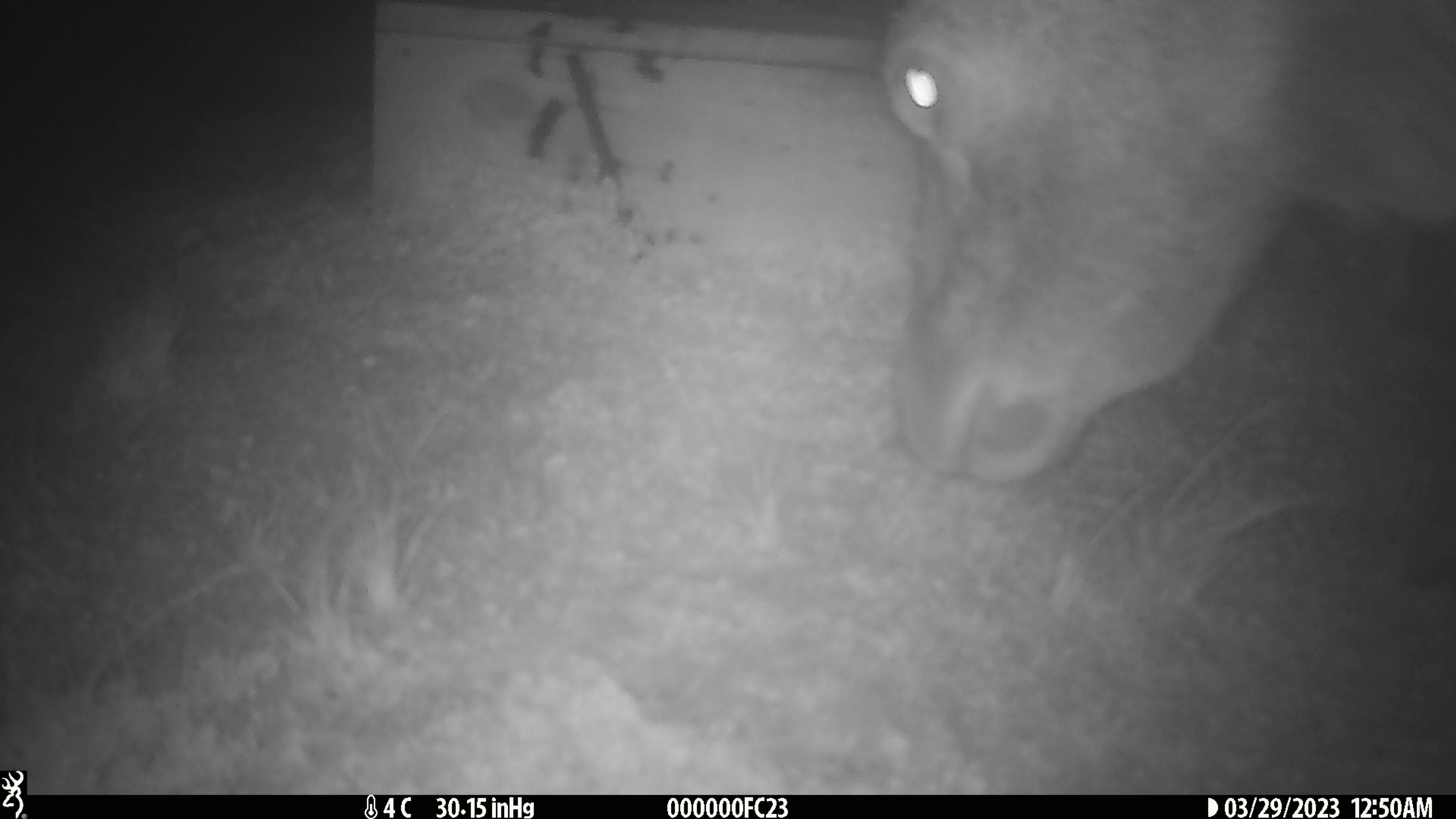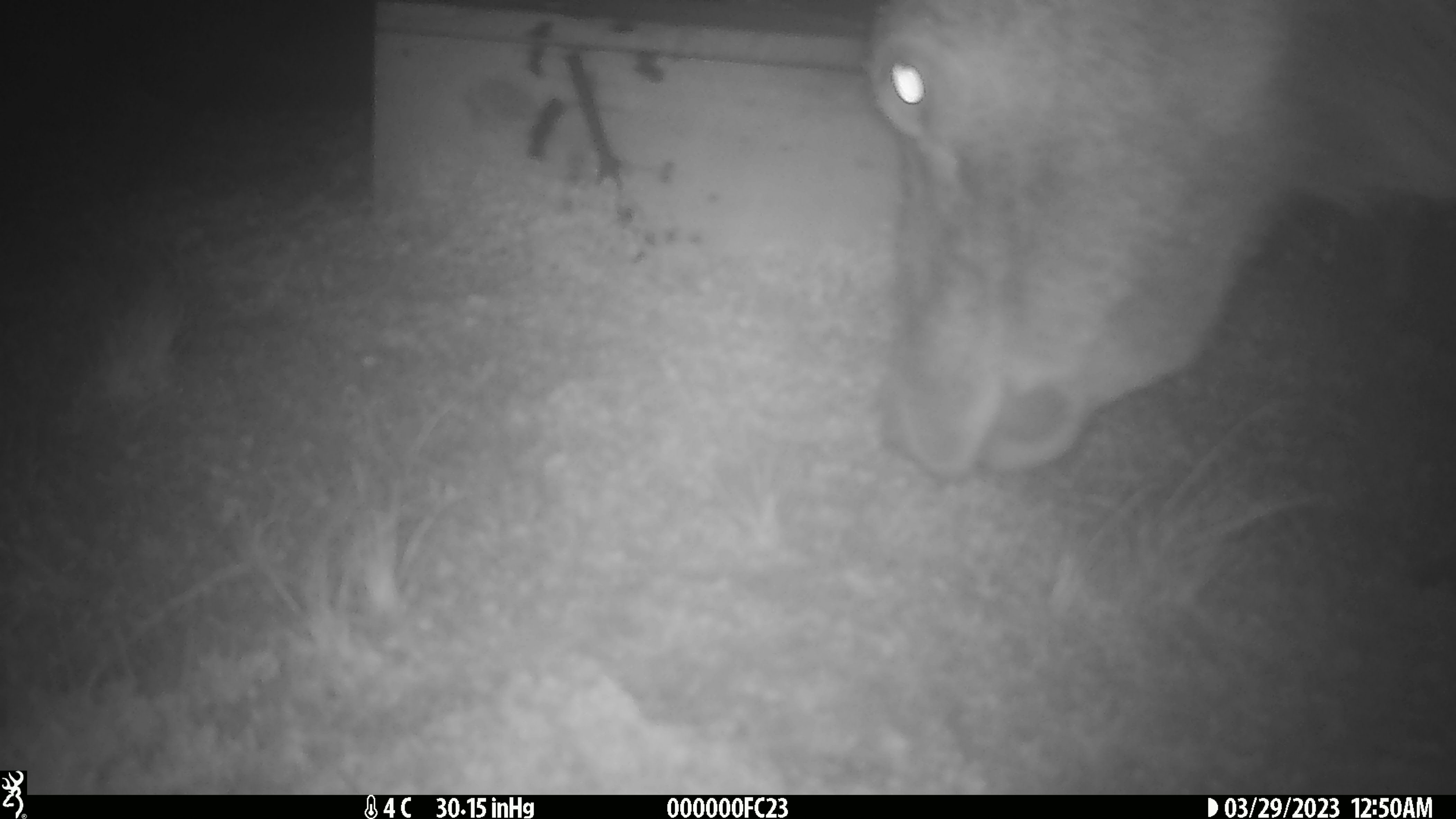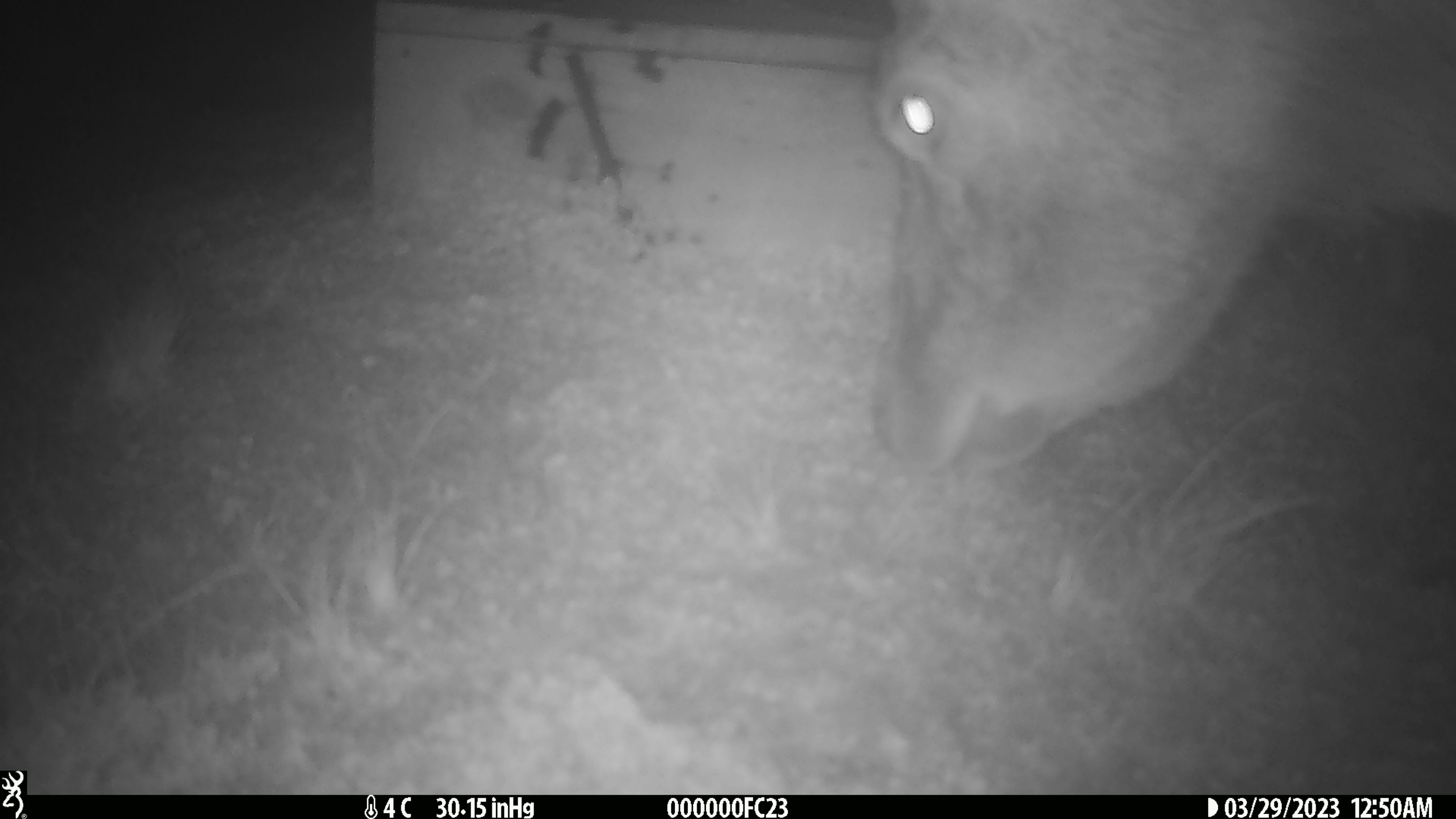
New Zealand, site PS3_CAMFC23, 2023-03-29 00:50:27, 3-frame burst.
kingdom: Animalia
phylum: Chordata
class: Mammalia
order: Artiodactyla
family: Cervidae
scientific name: Cervidae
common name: deer